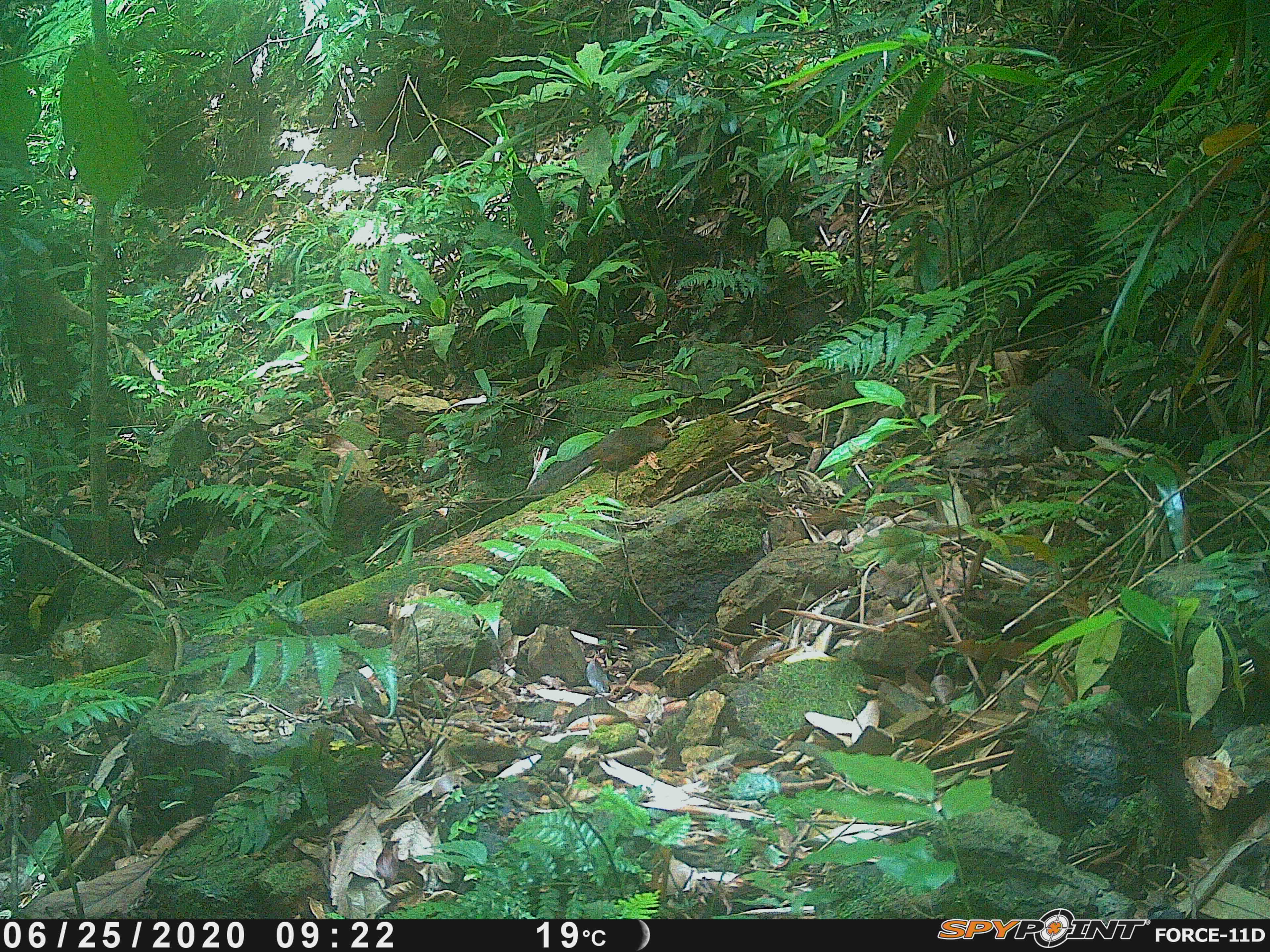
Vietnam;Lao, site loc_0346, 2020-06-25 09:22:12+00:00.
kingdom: Animalia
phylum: Chordata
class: Mammalia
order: Rodentia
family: Sciuridae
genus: Dremomys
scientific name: Dremomys rufigenis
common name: red-cheeked squirrel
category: red cheeked squirrel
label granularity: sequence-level